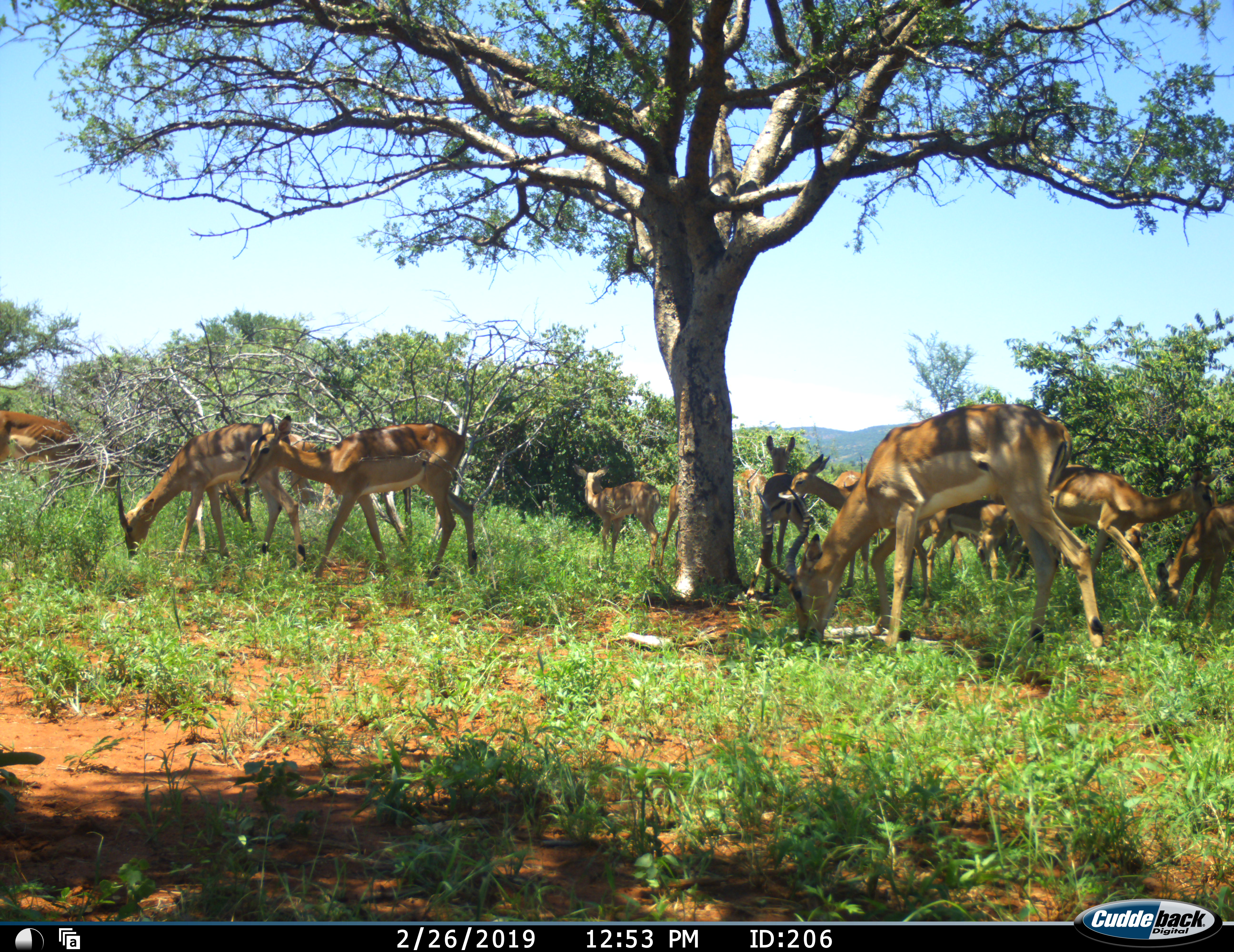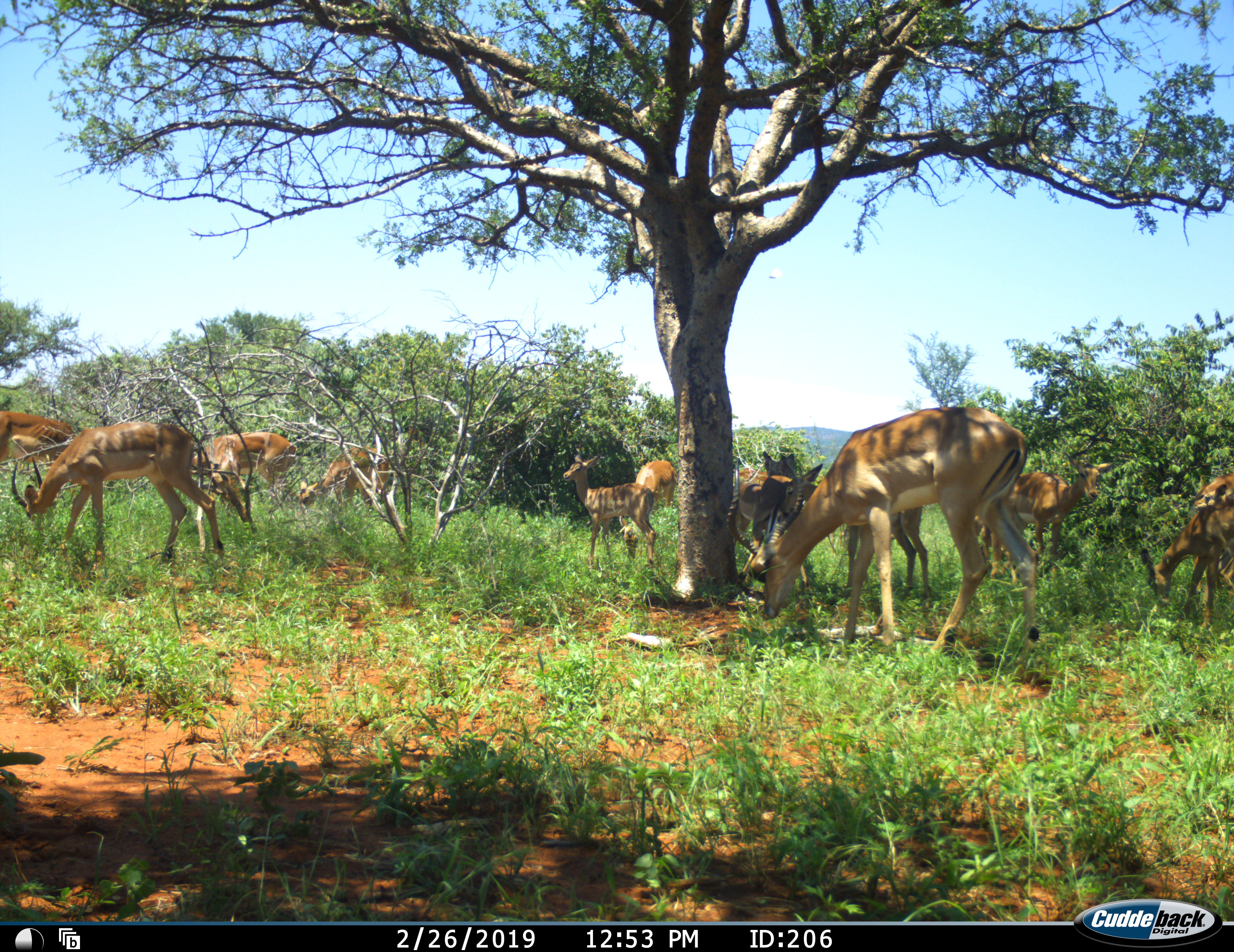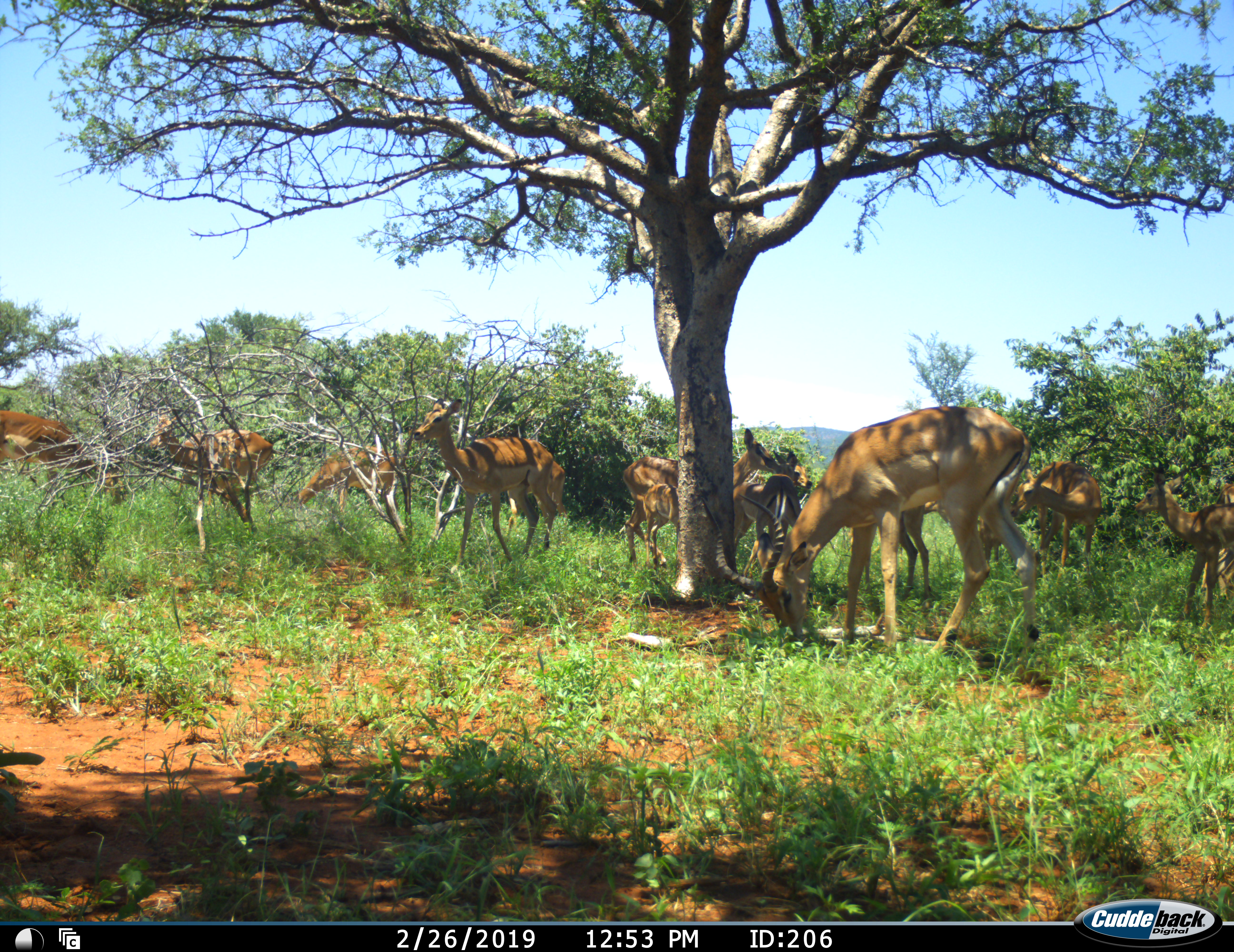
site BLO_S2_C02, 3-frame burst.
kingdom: Animalia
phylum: Chordata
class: Mammalia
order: Artiodactyla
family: Bovidae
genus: Aepyceros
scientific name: Aepyceros melampus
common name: impala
Impala (Aepyceros melampus), count 11-50. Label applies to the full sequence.